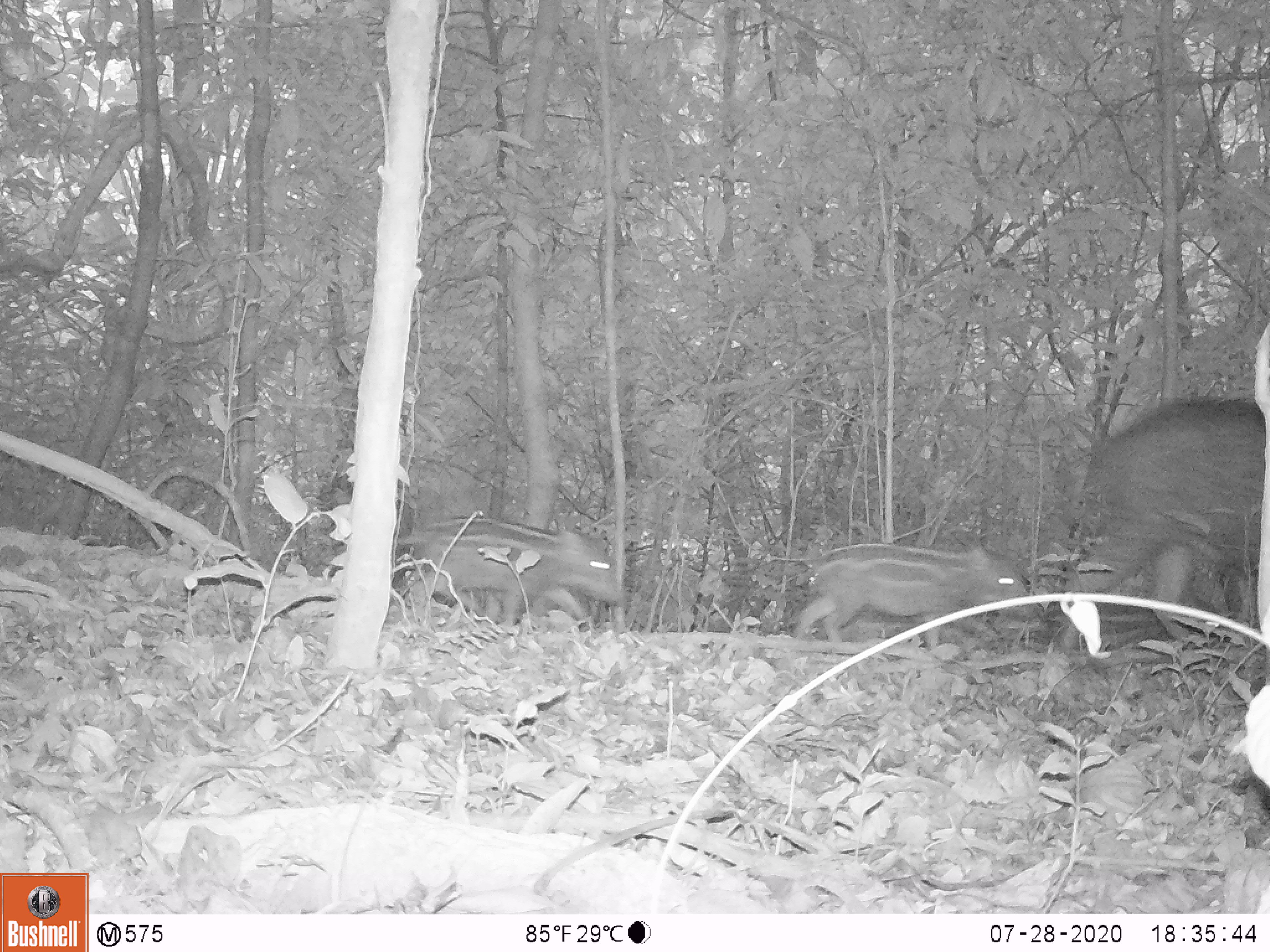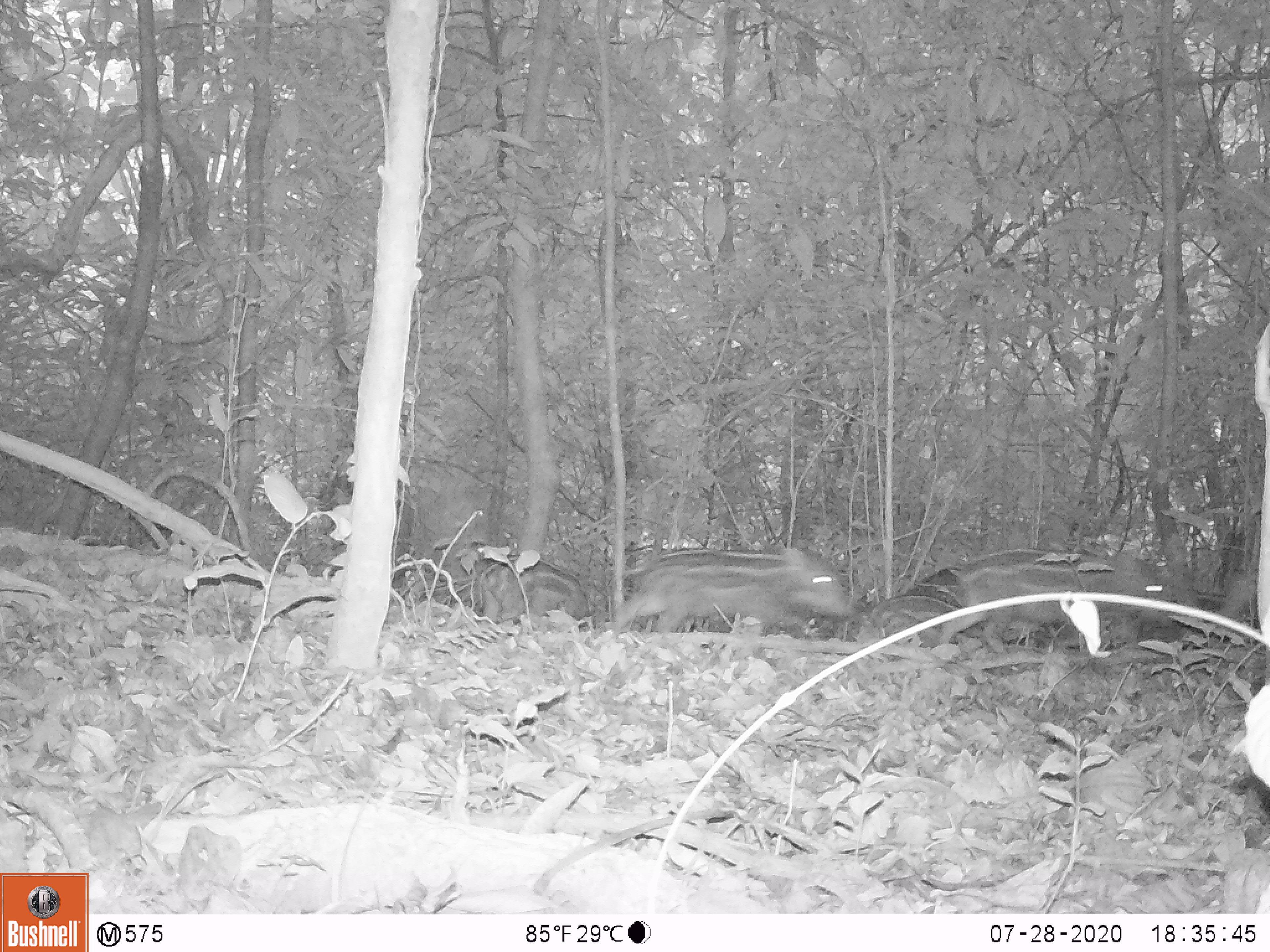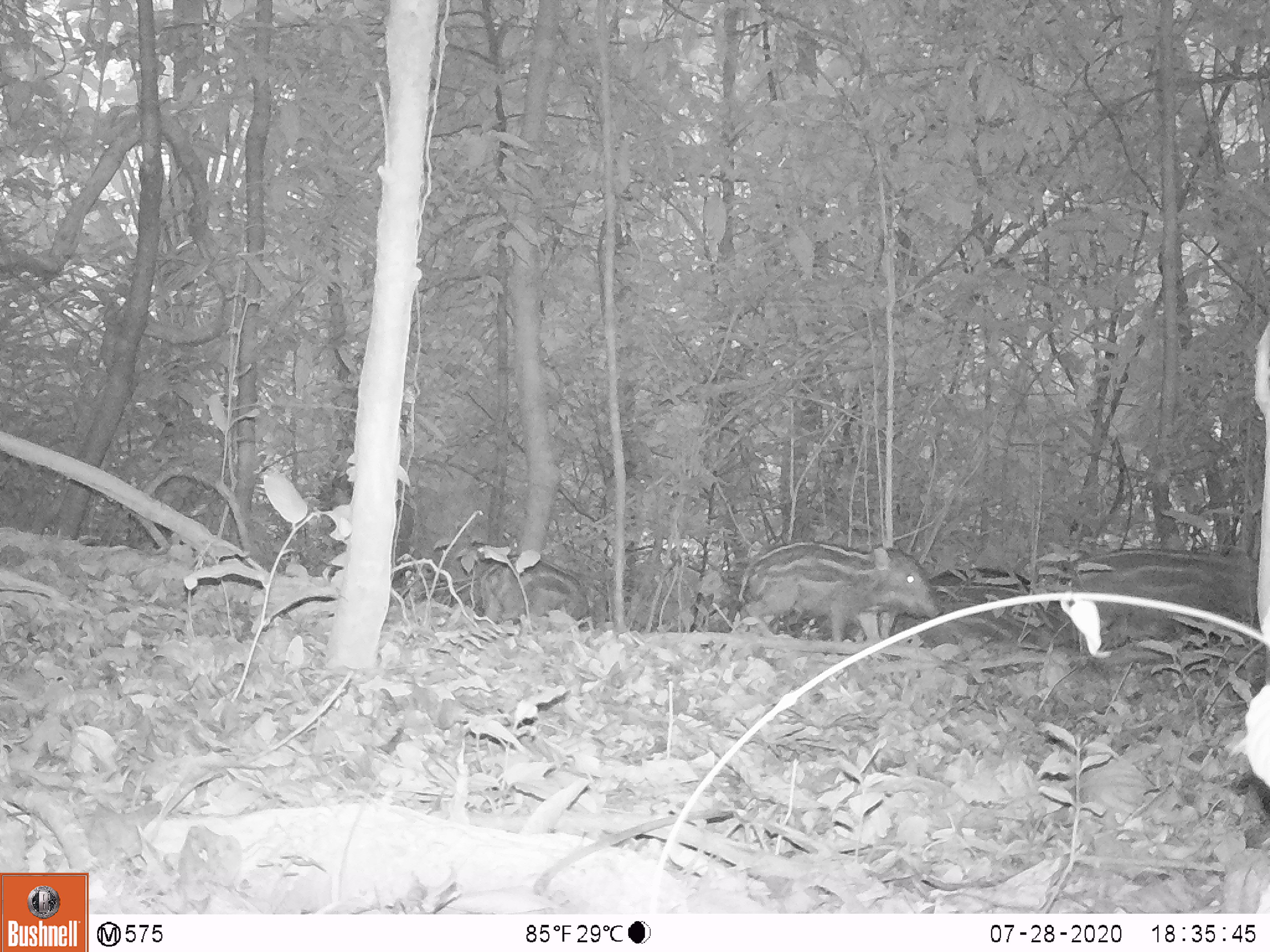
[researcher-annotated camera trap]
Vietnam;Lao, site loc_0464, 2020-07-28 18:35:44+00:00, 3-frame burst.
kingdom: Animalia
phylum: Chordata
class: Mammalia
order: Artiodactyla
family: Suidae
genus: Sus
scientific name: Sus scrofa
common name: eurasian wild pig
Eurasian wild pig (Sus scrofa). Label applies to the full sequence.